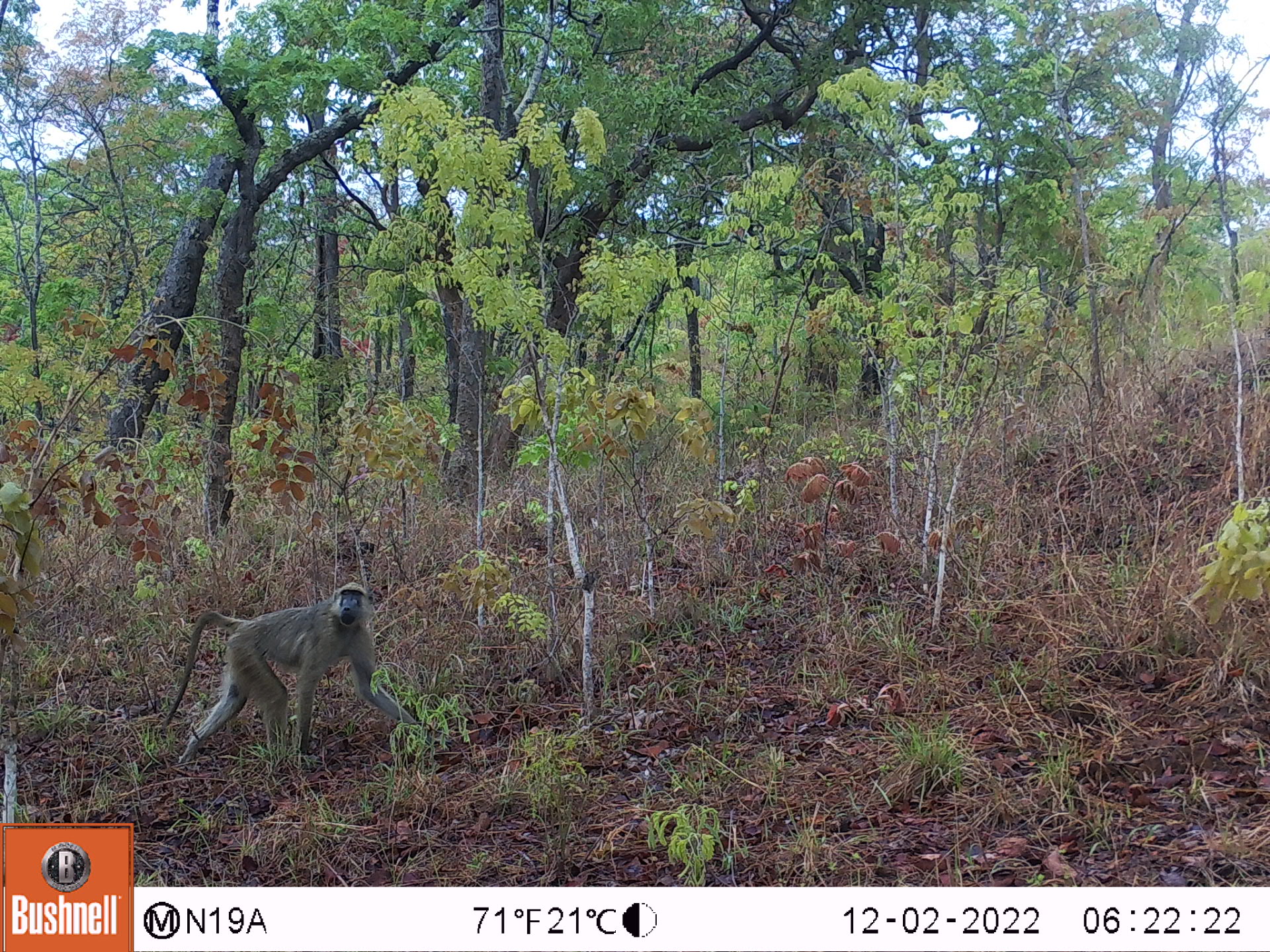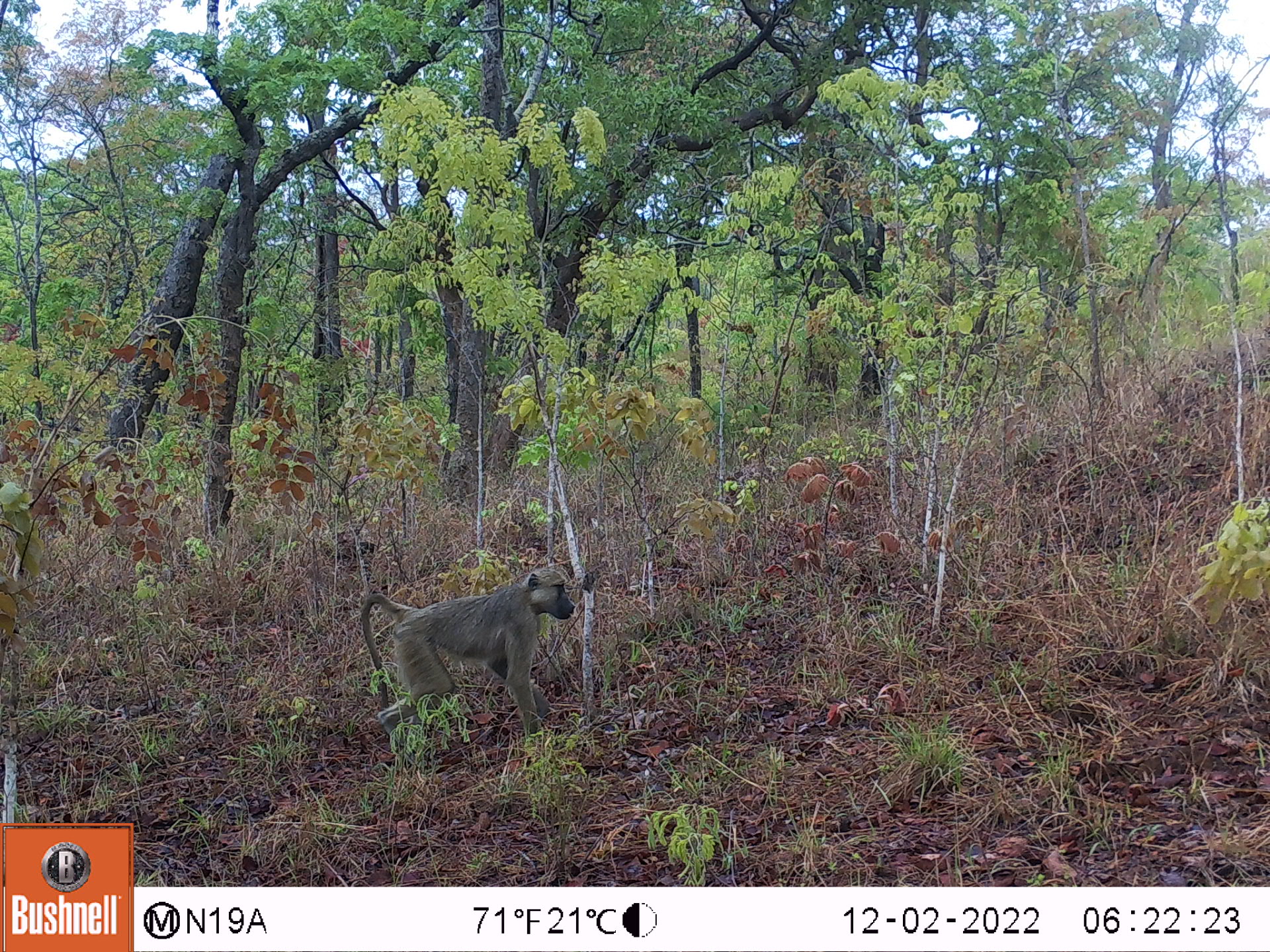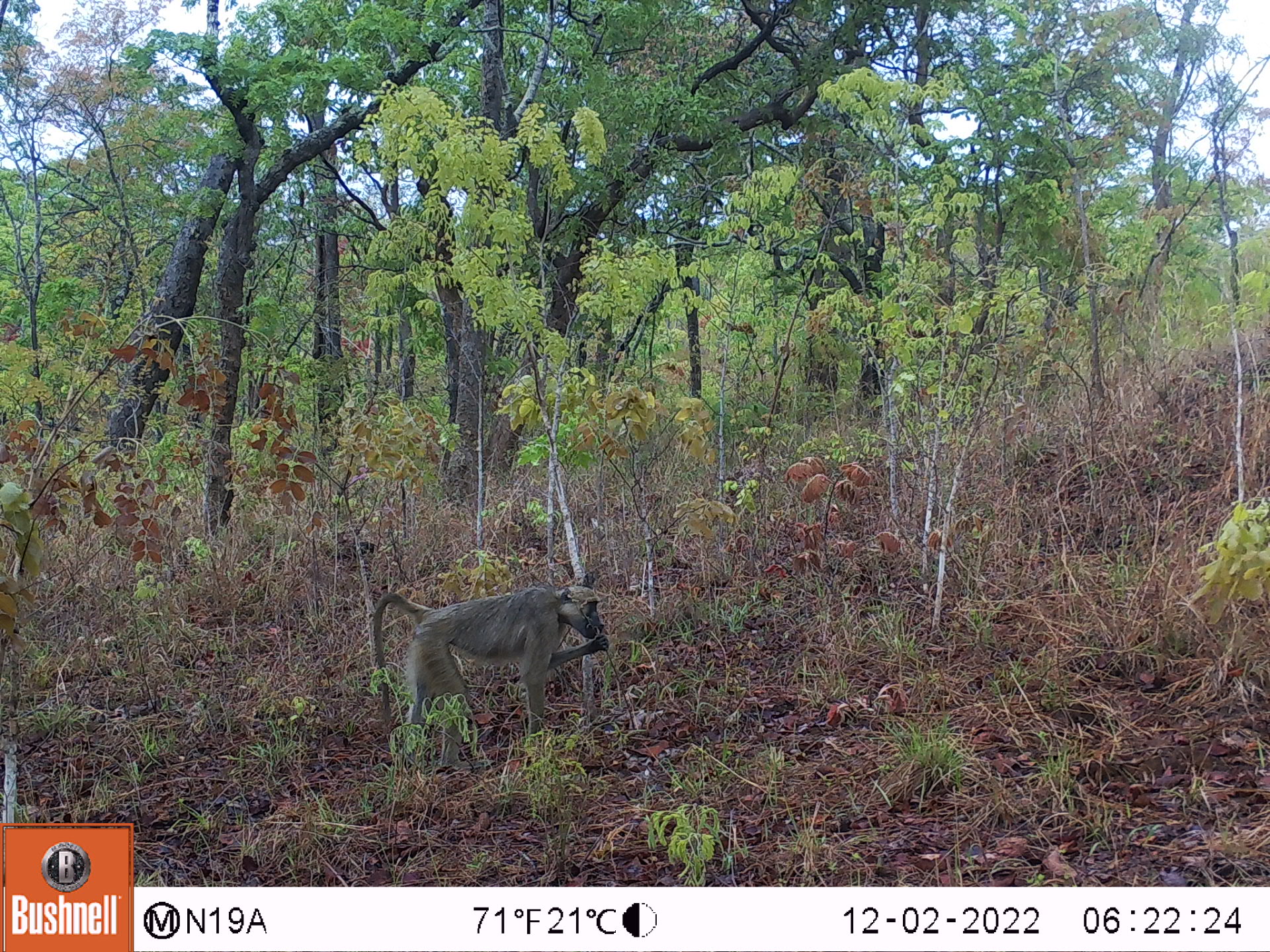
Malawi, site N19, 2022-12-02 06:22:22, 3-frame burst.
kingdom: Animalia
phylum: Chordata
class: Mammalia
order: Primates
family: Cercopithecidae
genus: Papio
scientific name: Papio cynocephalus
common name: yellow baboon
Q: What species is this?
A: Yellow baboon (Papio cynocephalus).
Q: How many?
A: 1.